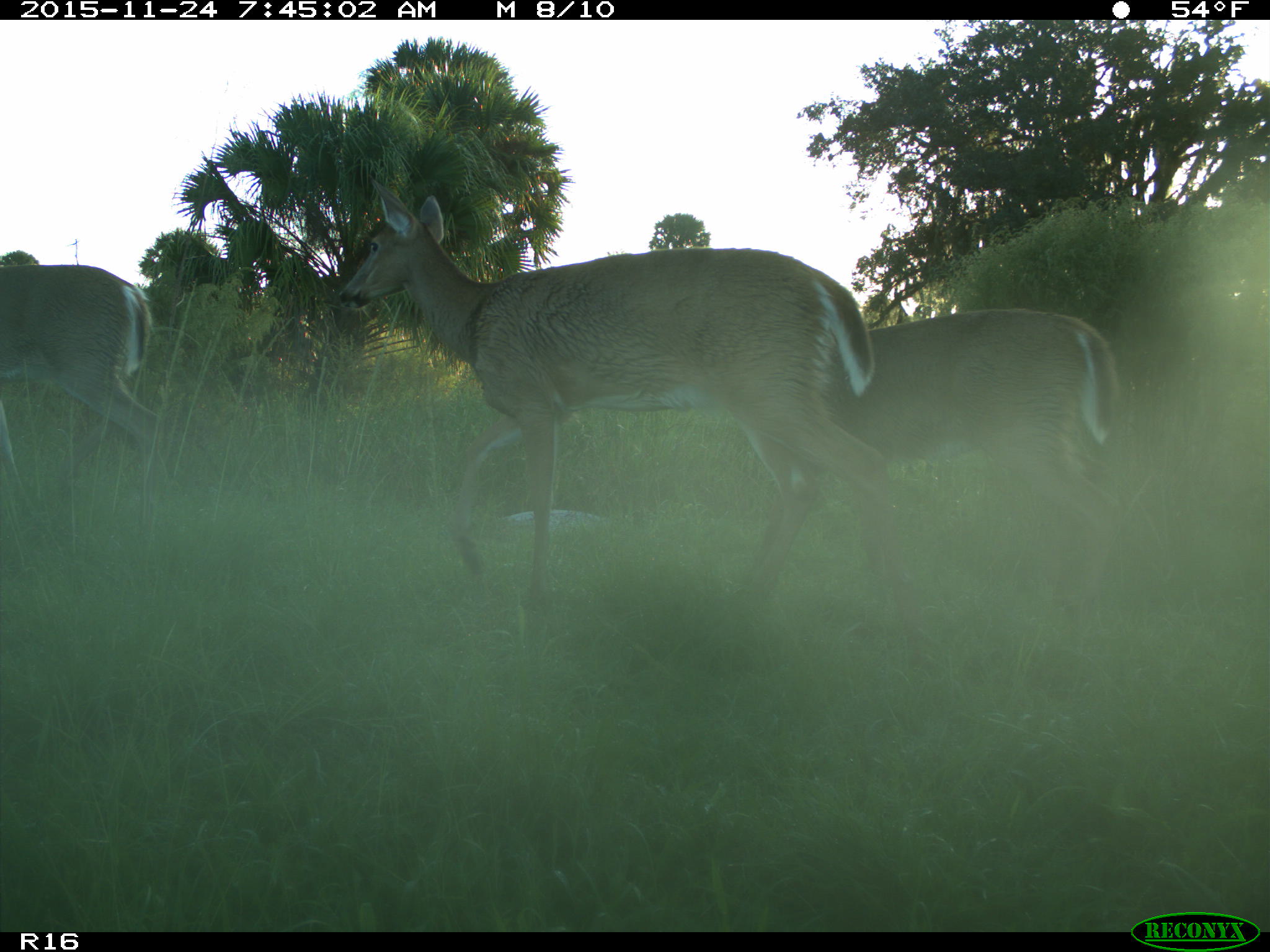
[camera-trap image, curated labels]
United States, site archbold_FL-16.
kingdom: Animalia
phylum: Chordata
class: Mammalia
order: Artiodactyla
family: Cervidae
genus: Odocoileus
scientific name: Odocoileus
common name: deer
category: unidentified deer